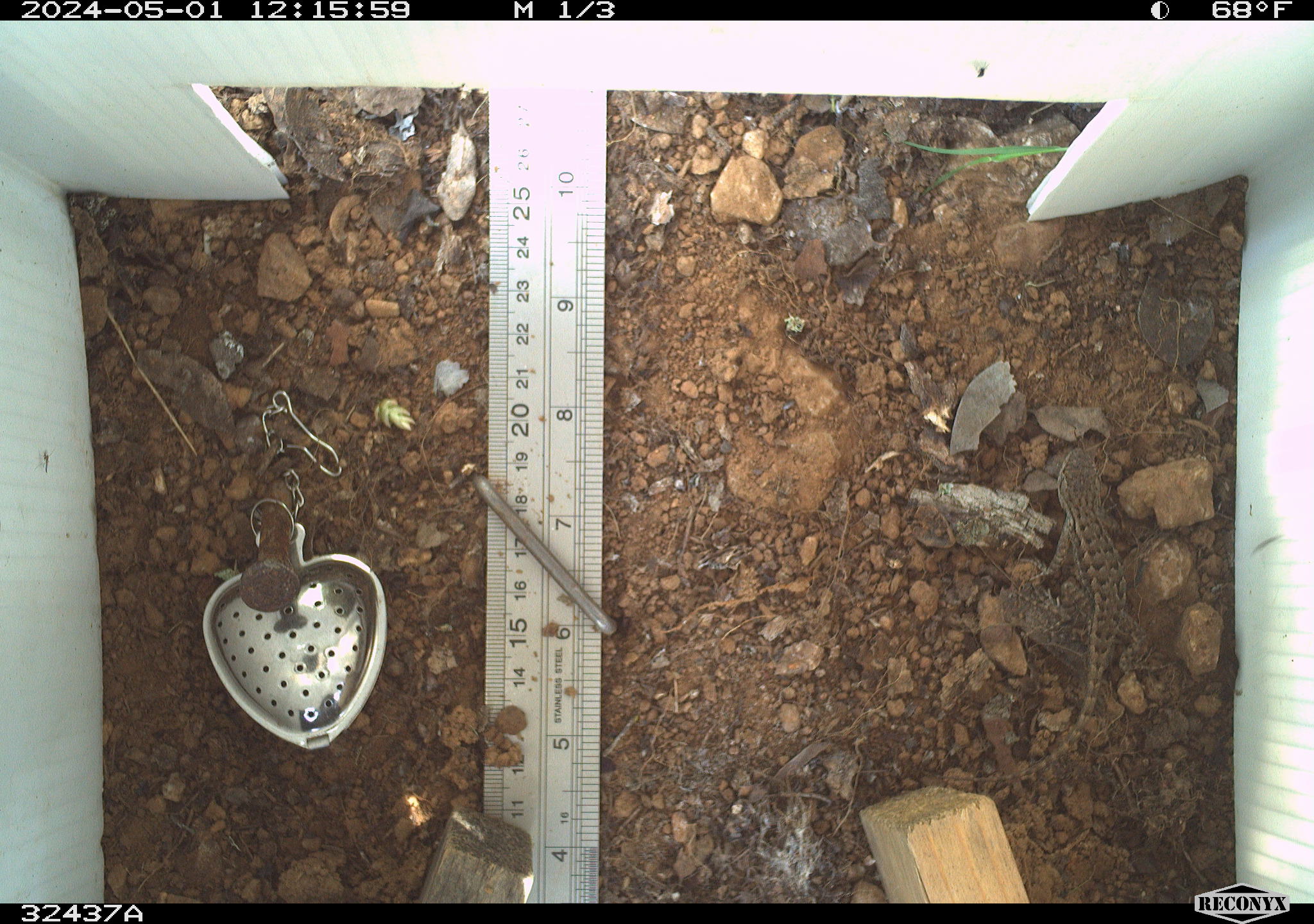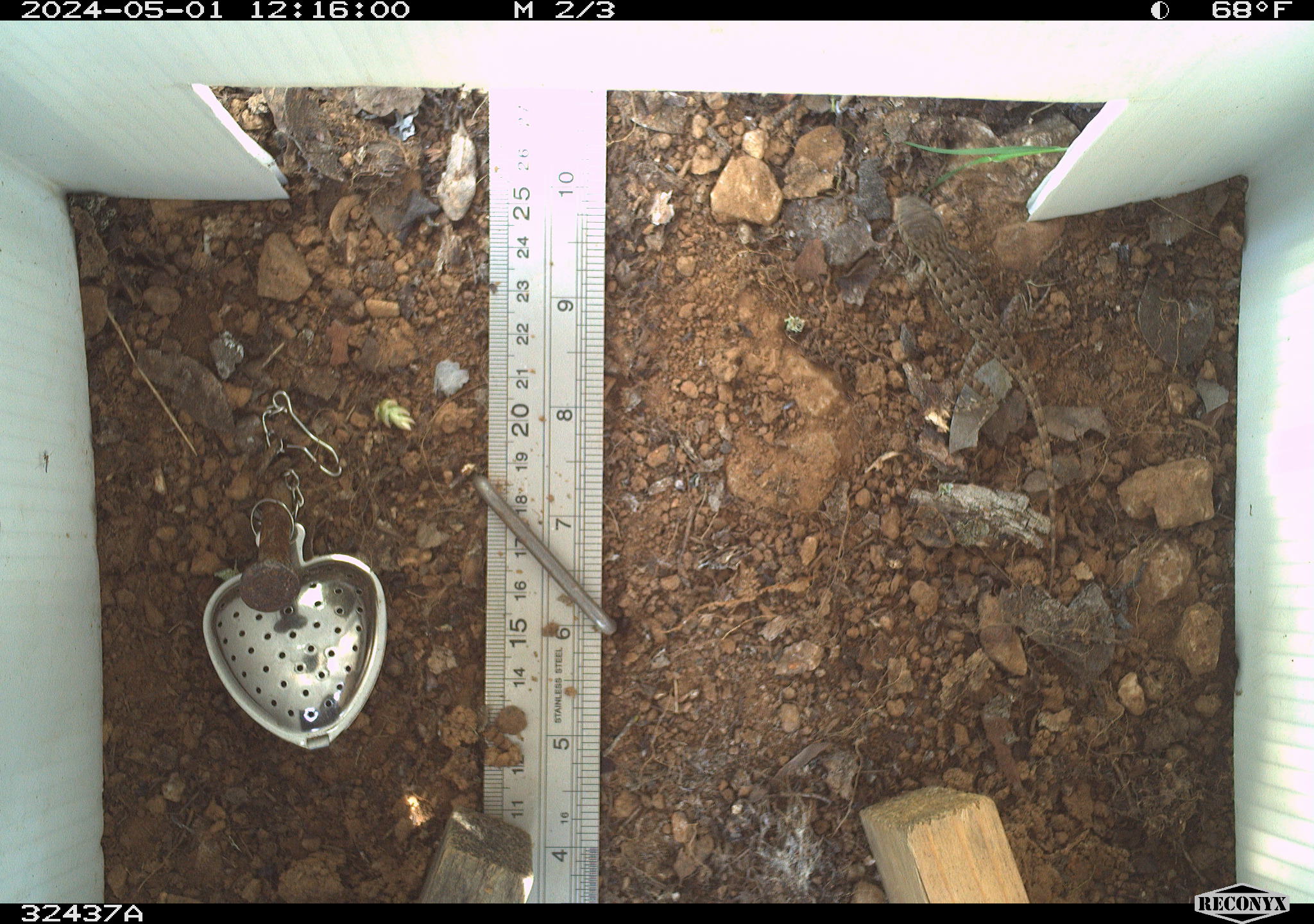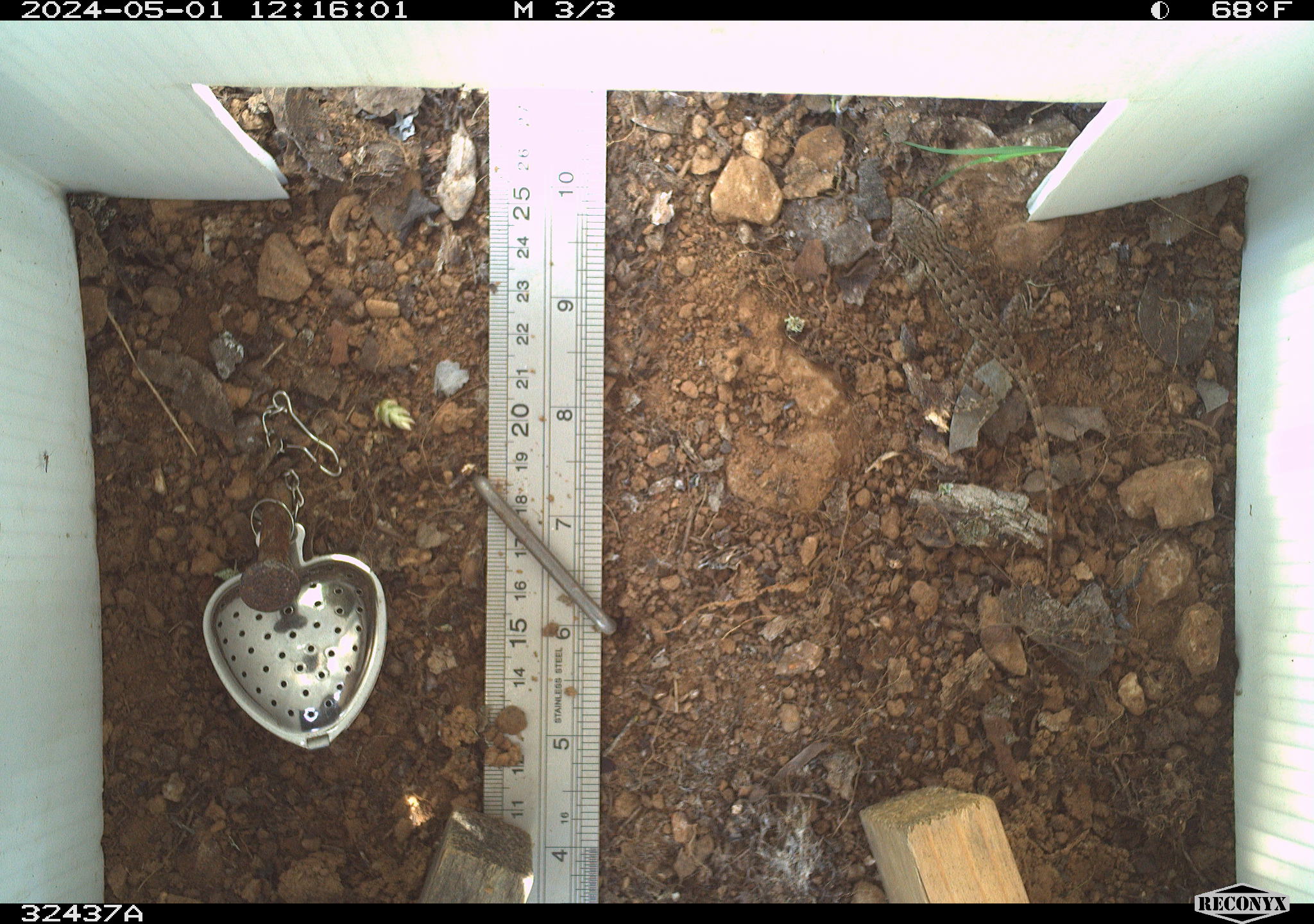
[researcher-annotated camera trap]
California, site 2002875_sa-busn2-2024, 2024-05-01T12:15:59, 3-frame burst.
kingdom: Animalia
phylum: Chordata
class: Reptilia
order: Squamata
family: Phrynosomatidae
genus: Sceloporus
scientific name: Sceloporus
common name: spiny lizards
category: sceloporus species